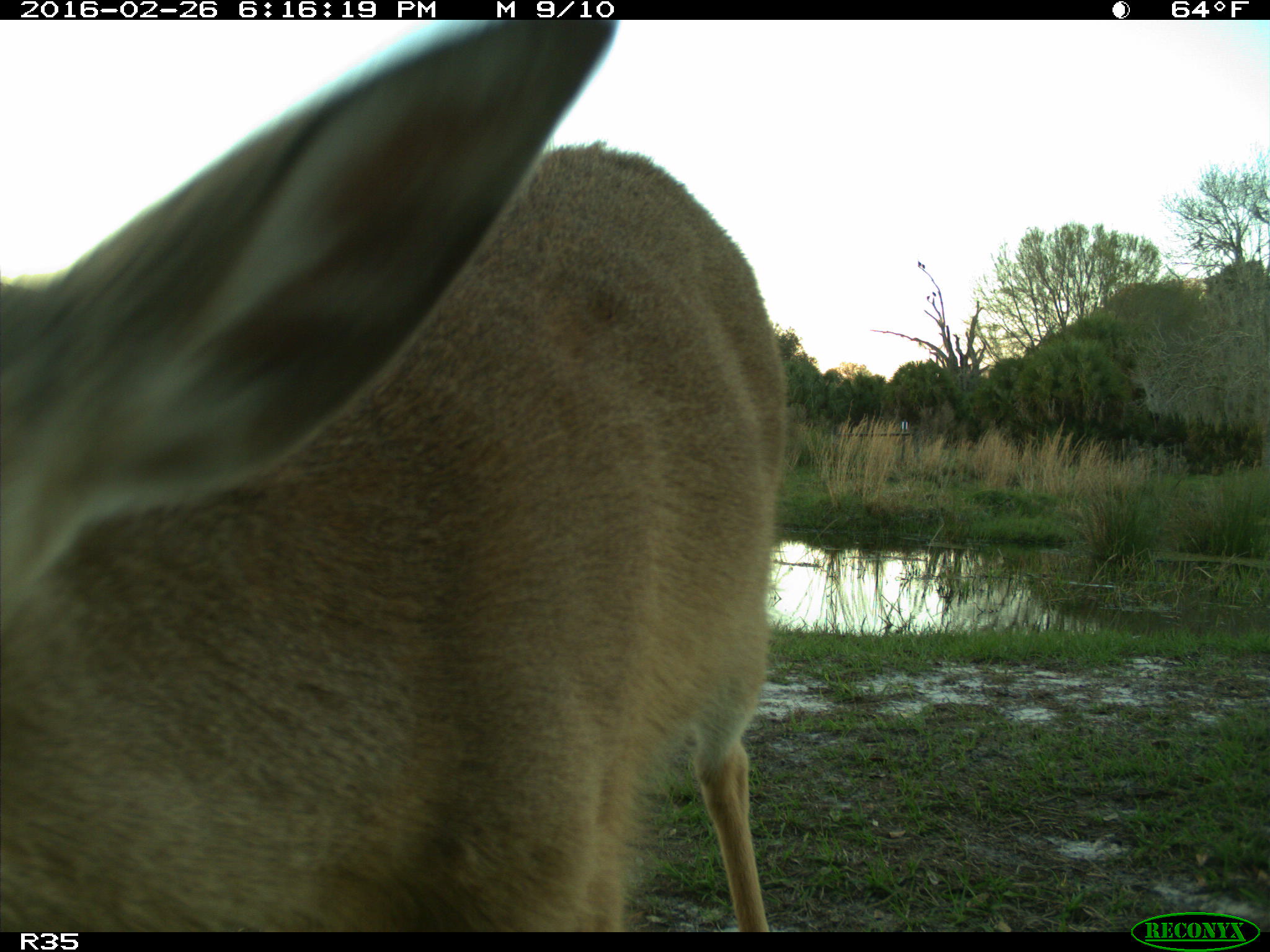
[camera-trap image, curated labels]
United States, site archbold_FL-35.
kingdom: Animalia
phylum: Chordata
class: Mammalia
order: Artiodactyla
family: Cervidae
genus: Odocoileus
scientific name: Odocoileus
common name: deer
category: unidentified deer